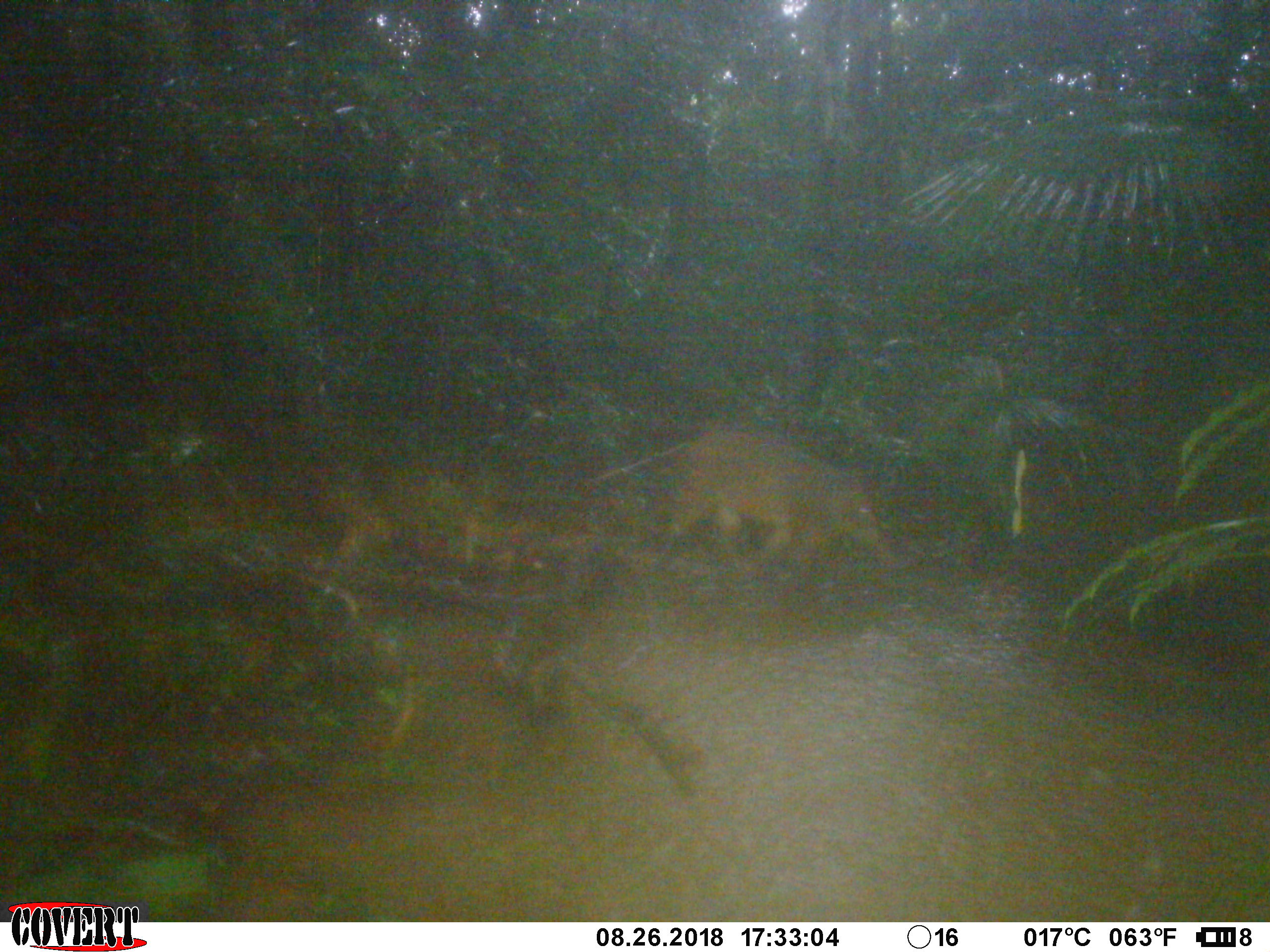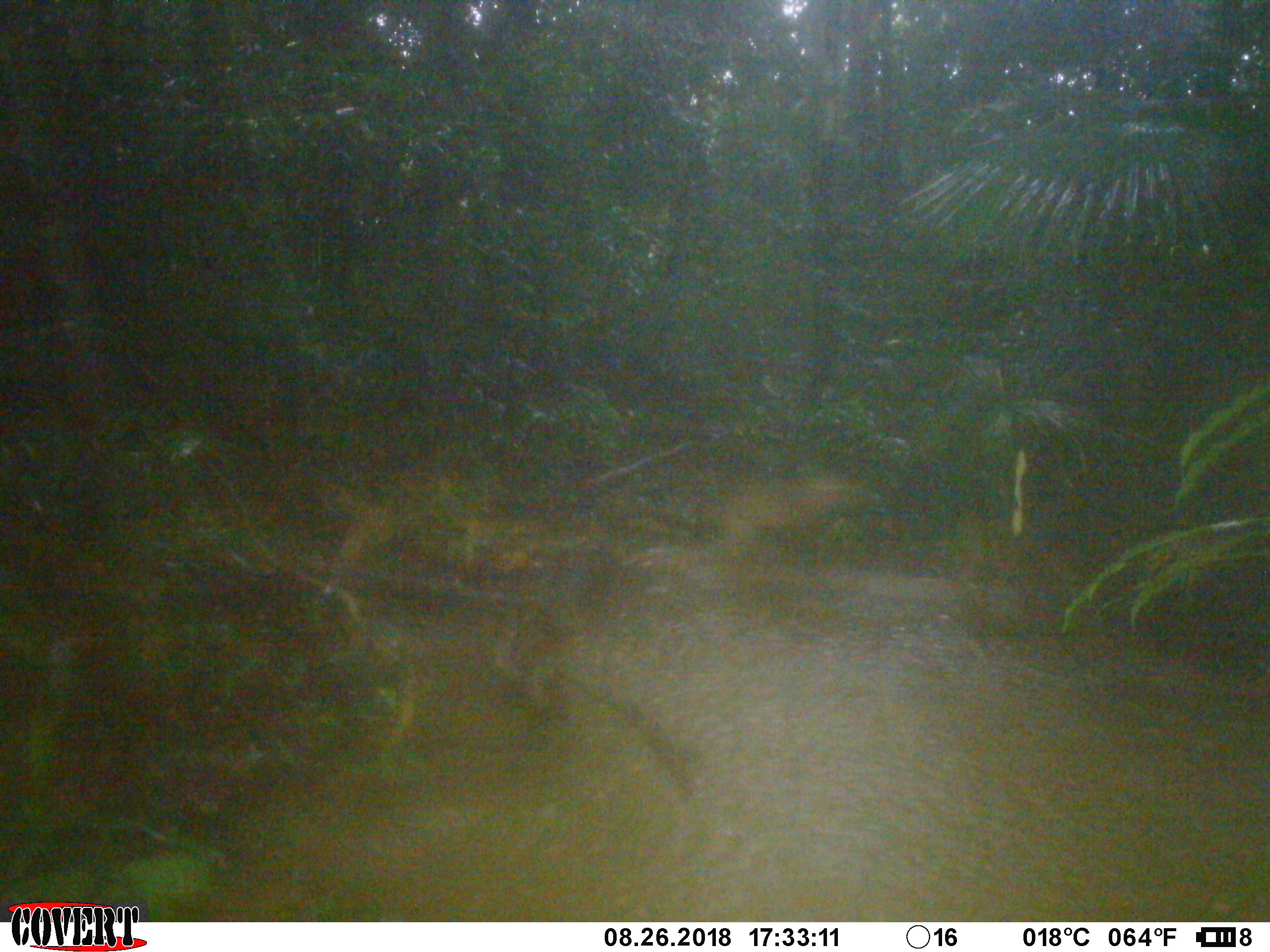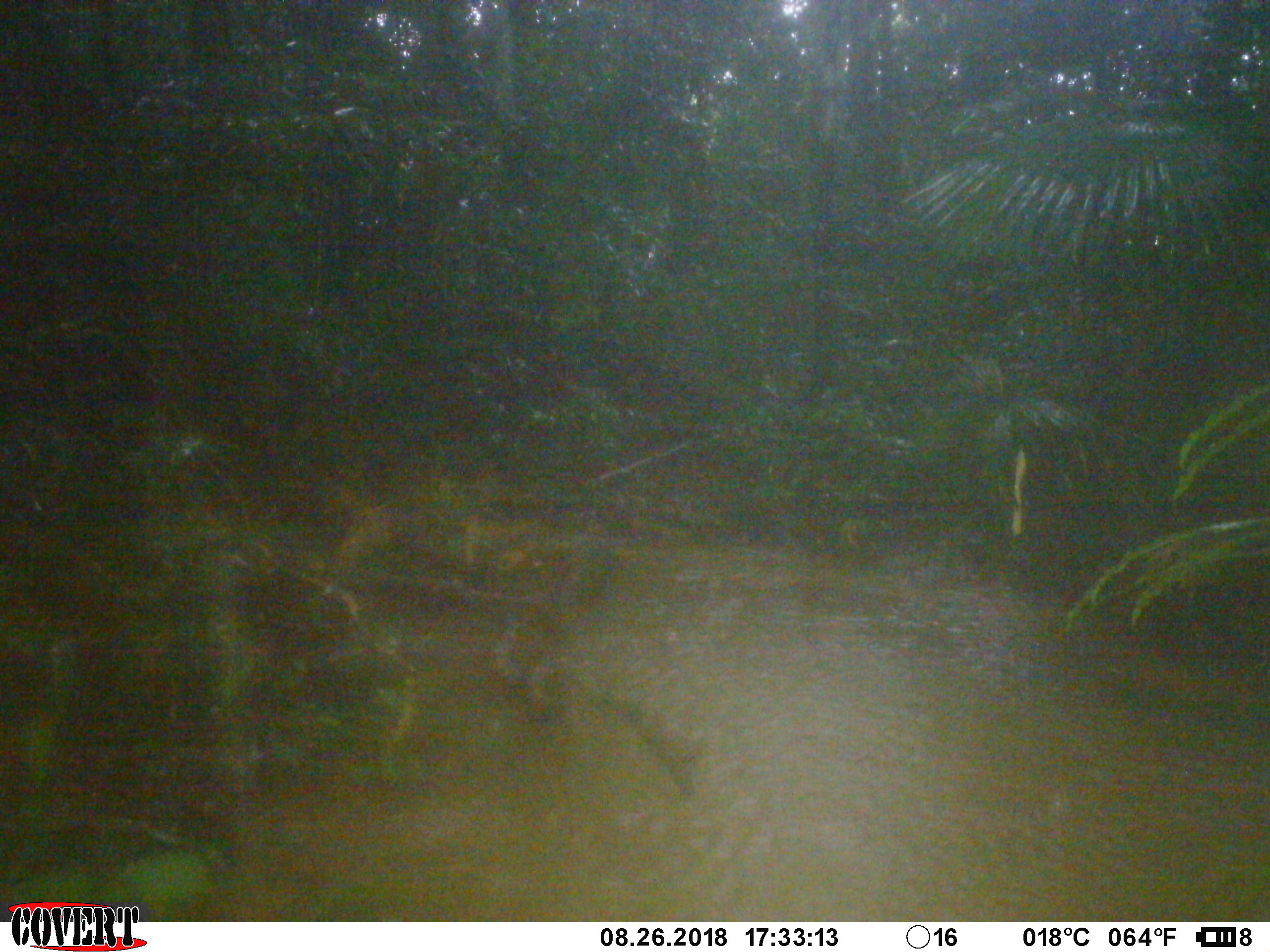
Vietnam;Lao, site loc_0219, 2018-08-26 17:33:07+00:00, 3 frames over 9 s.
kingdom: Animalia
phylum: Chordata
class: Mammalia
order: Artiodactyla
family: Suidae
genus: Sus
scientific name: Sus scrofa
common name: eurasian wild pig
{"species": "eurasian wild pig (Sus scrofa)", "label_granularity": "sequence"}